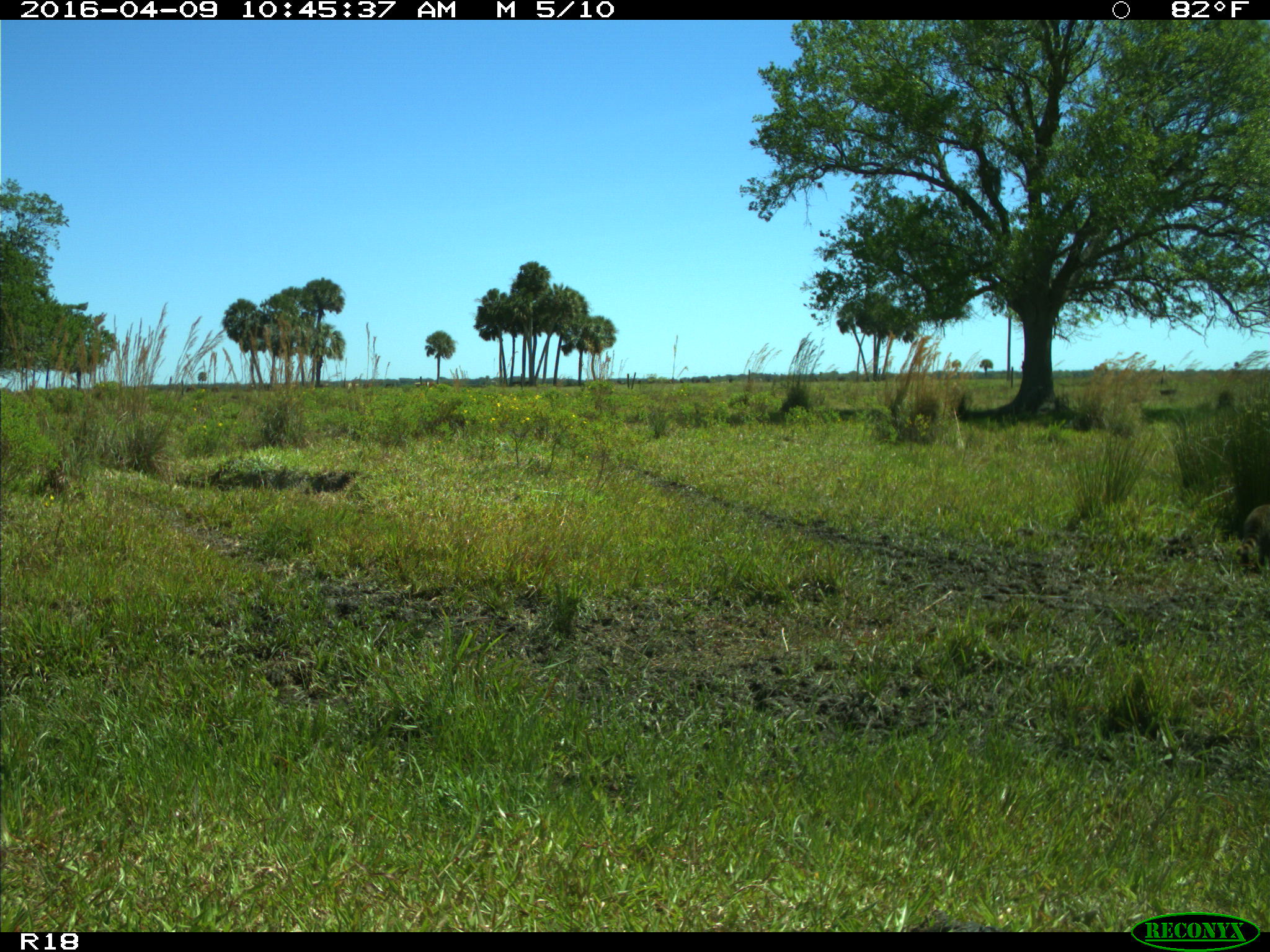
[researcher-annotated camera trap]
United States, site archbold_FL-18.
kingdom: Animalia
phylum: Chordata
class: Mammalia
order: Carnivora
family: Procyonidae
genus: Procyon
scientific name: Procyon lotor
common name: common raccoon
Procyon lotor (common raccoon).